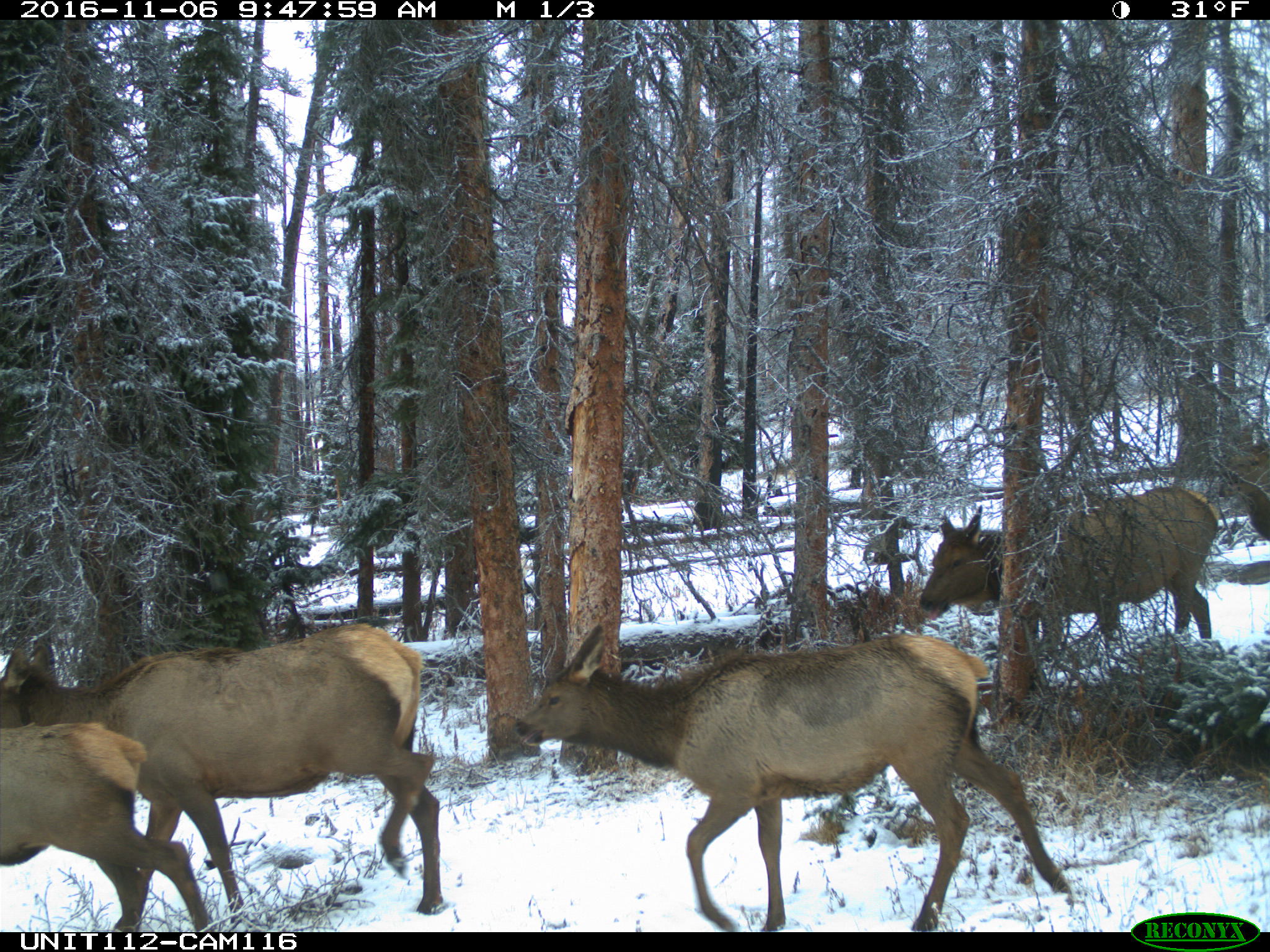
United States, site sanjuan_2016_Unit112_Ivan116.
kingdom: Animalia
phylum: Chordata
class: Mammalia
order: Artiodactyla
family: Cervidae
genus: Cervus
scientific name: Cervus elaphus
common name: red deer